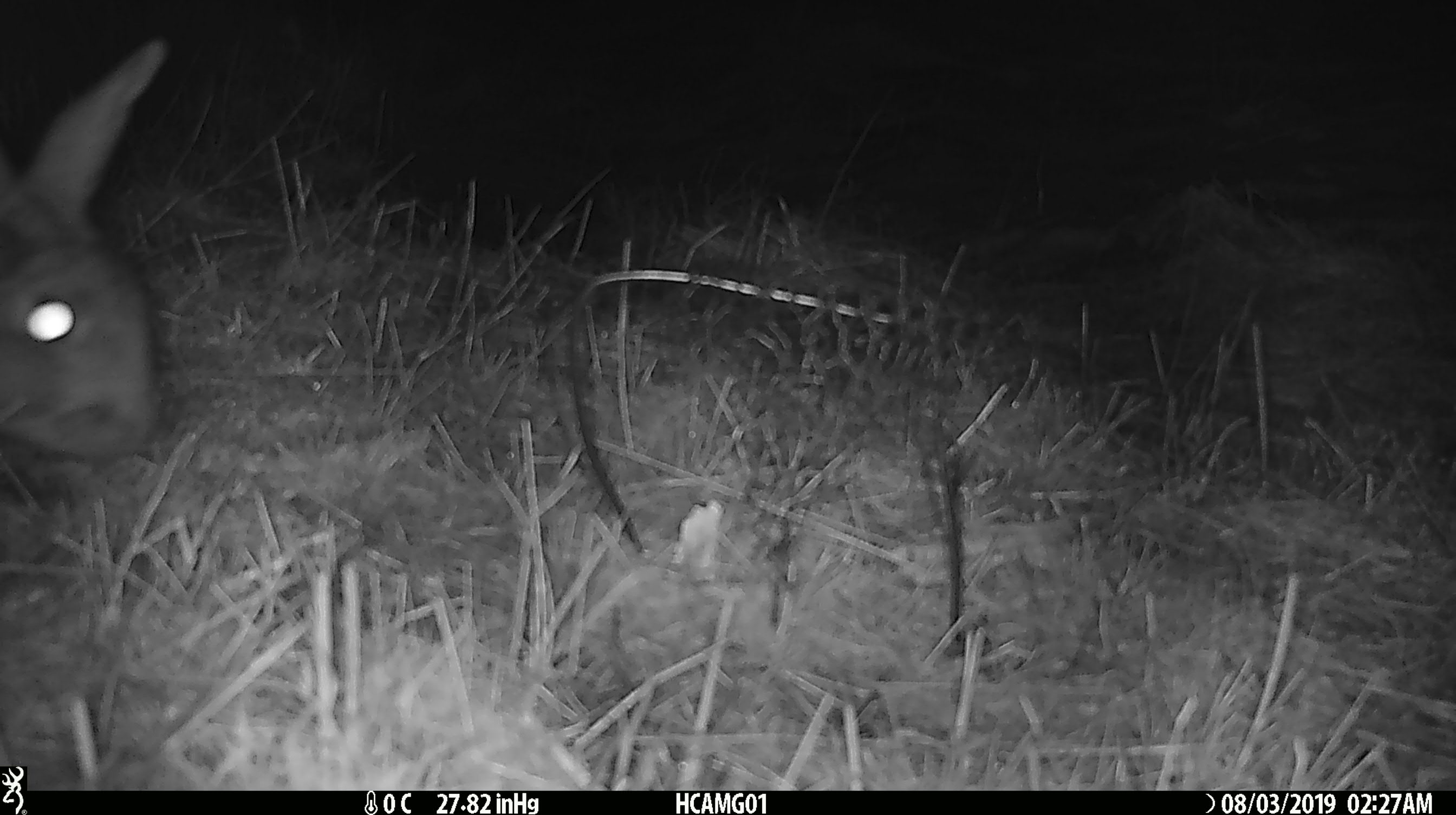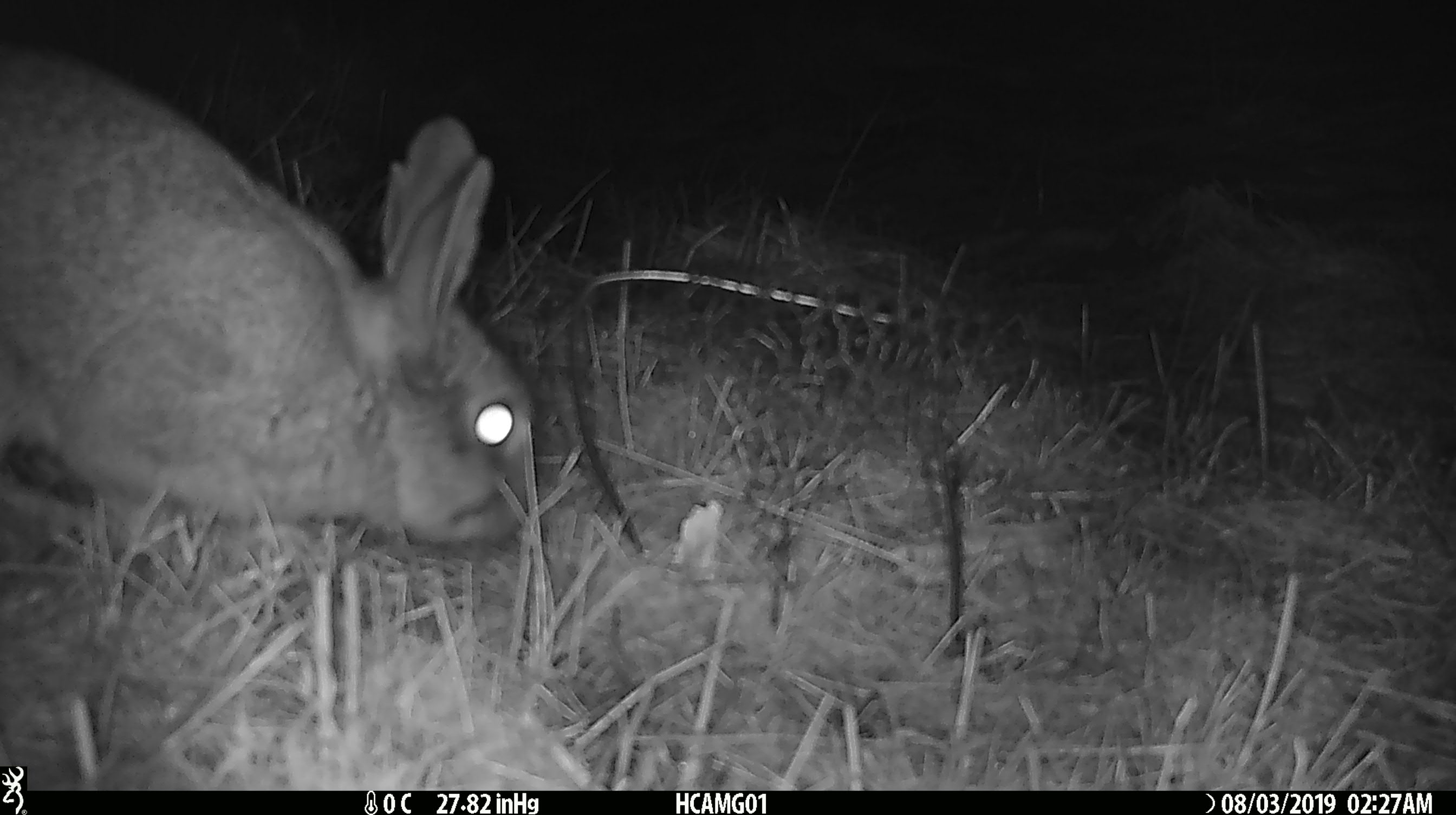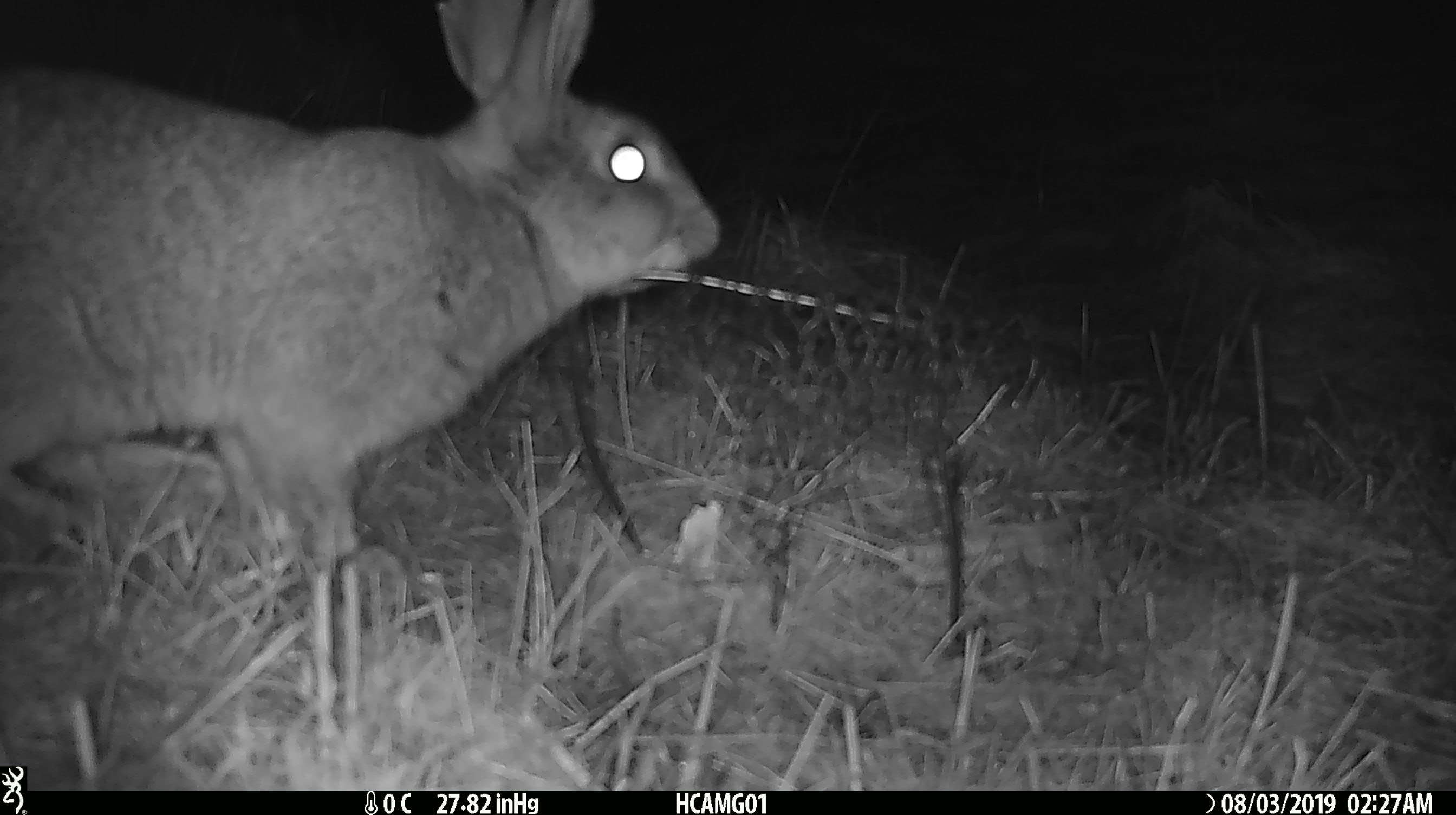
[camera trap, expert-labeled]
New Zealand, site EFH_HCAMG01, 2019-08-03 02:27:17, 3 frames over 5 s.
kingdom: Animalia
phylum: Chordata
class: Mammalia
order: Lagomorpha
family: Leporidae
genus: Lepus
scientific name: Lepus europaeus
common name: brown hare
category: hare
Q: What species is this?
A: Hare (brown hare) (Lepus europaeus).